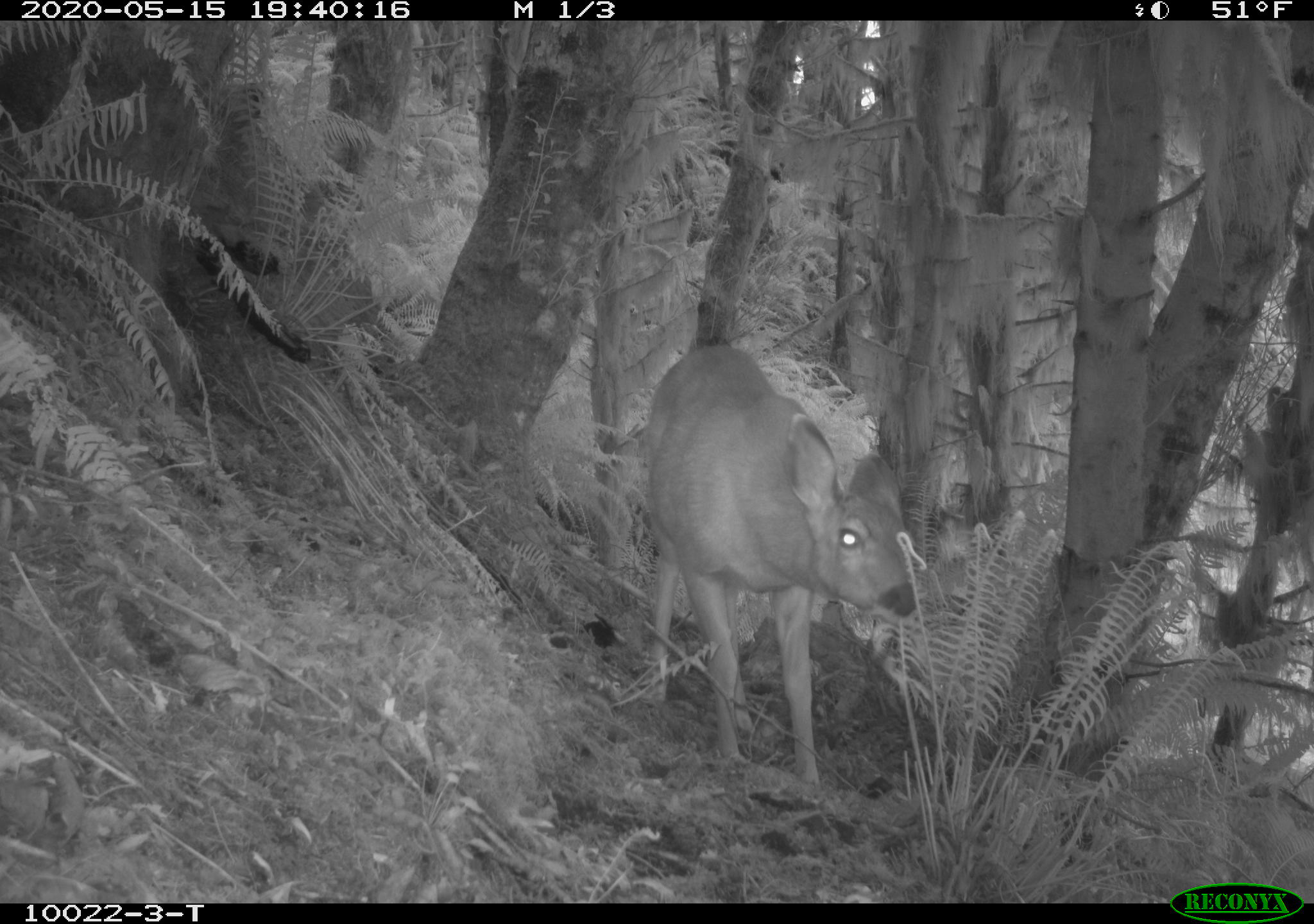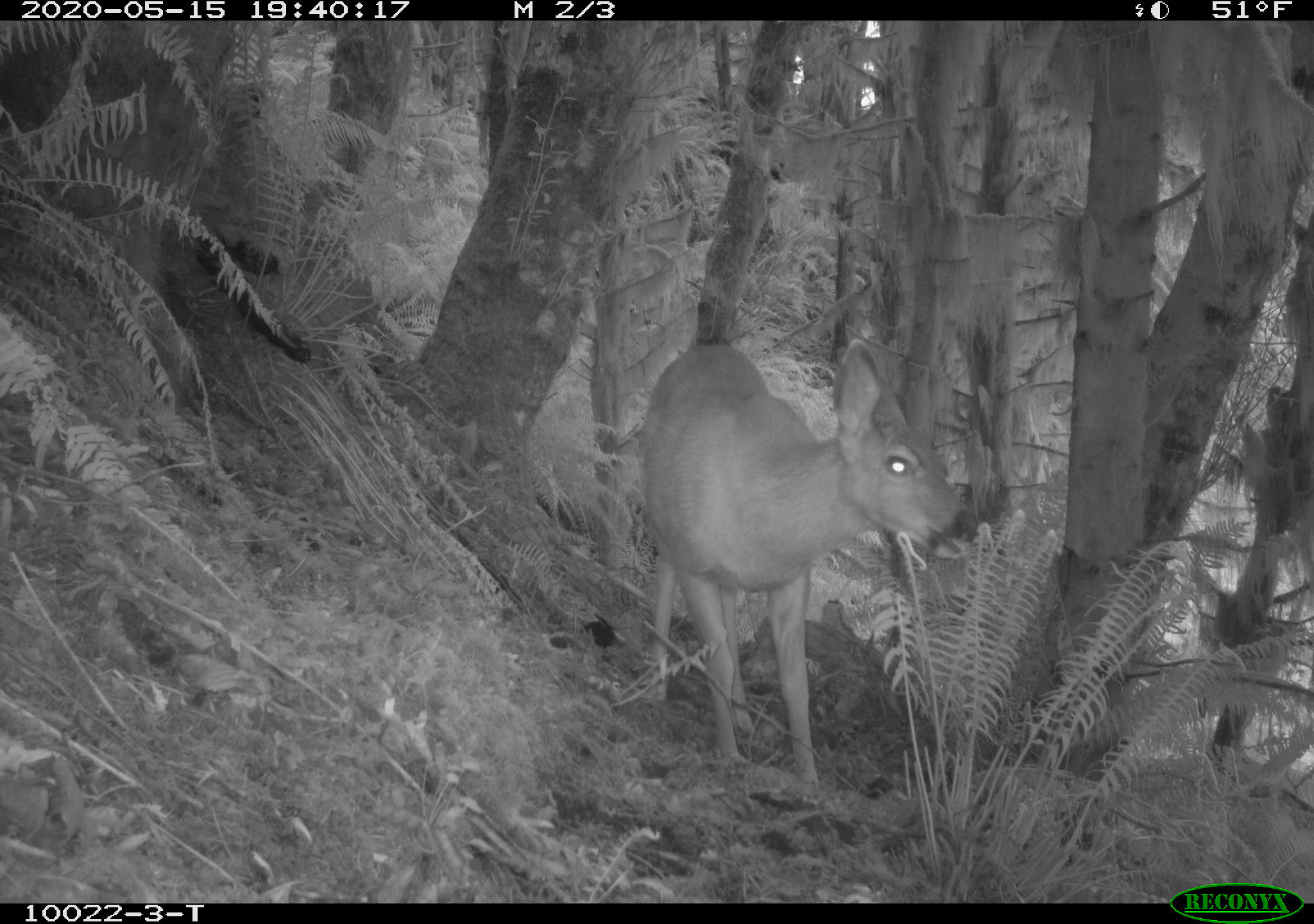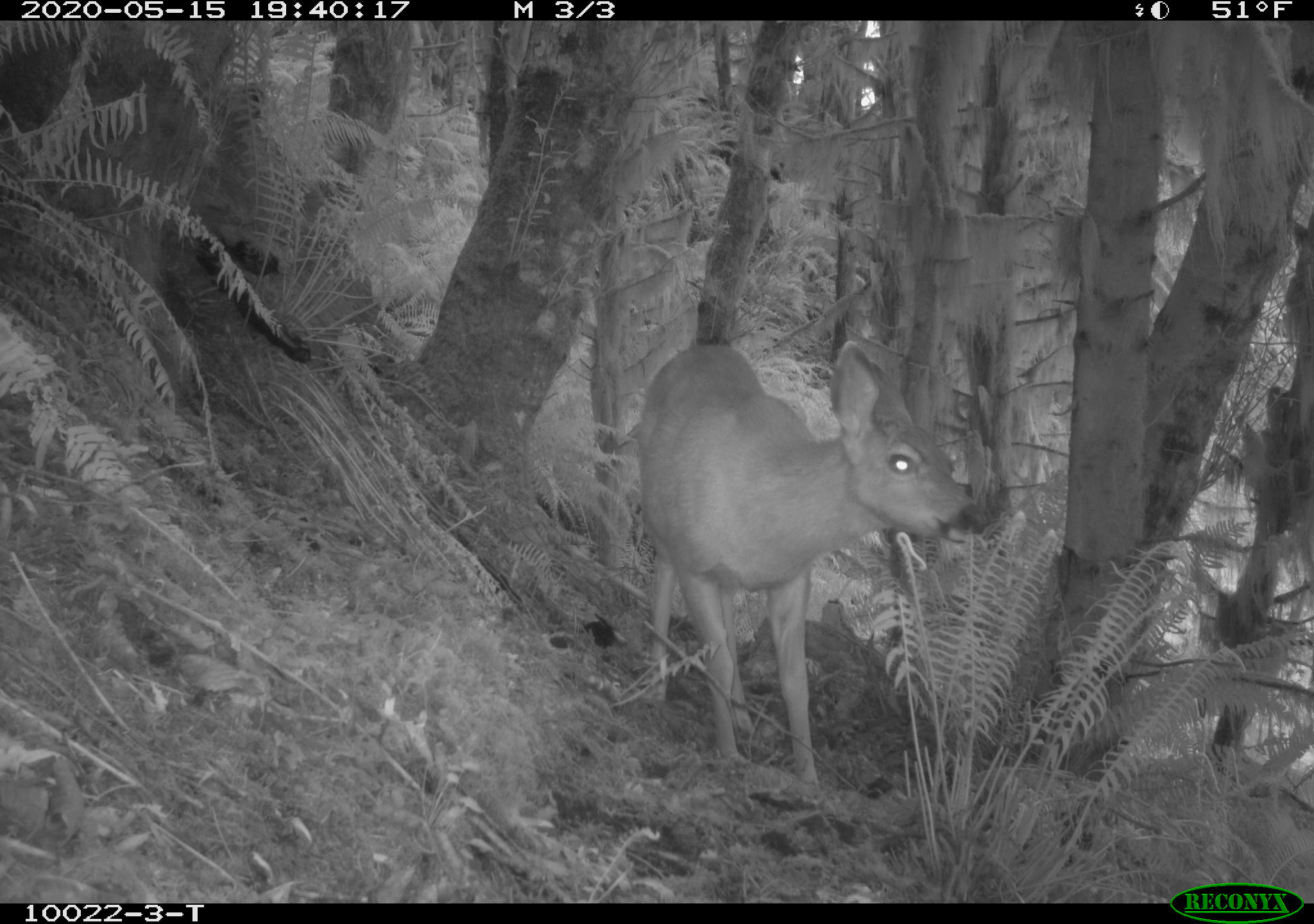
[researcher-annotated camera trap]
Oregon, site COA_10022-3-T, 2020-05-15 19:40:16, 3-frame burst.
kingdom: Animalia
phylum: Chordata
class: Mammalia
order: Artiodactyla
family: Cervidae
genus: Odocoileus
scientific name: Odocoileus hemionus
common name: black-tailed deer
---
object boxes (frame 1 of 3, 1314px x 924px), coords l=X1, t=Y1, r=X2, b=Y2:
black-tailed deer: l=629, t=332, r=926, b=788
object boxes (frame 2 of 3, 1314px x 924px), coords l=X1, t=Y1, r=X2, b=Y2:
black-tailed deer: l=638, t=332, r=975, b=796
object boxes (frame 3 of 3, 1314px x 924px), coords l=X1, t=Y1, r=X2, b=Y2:
black-tailed deer: l=627, t=328, r=995, b=790